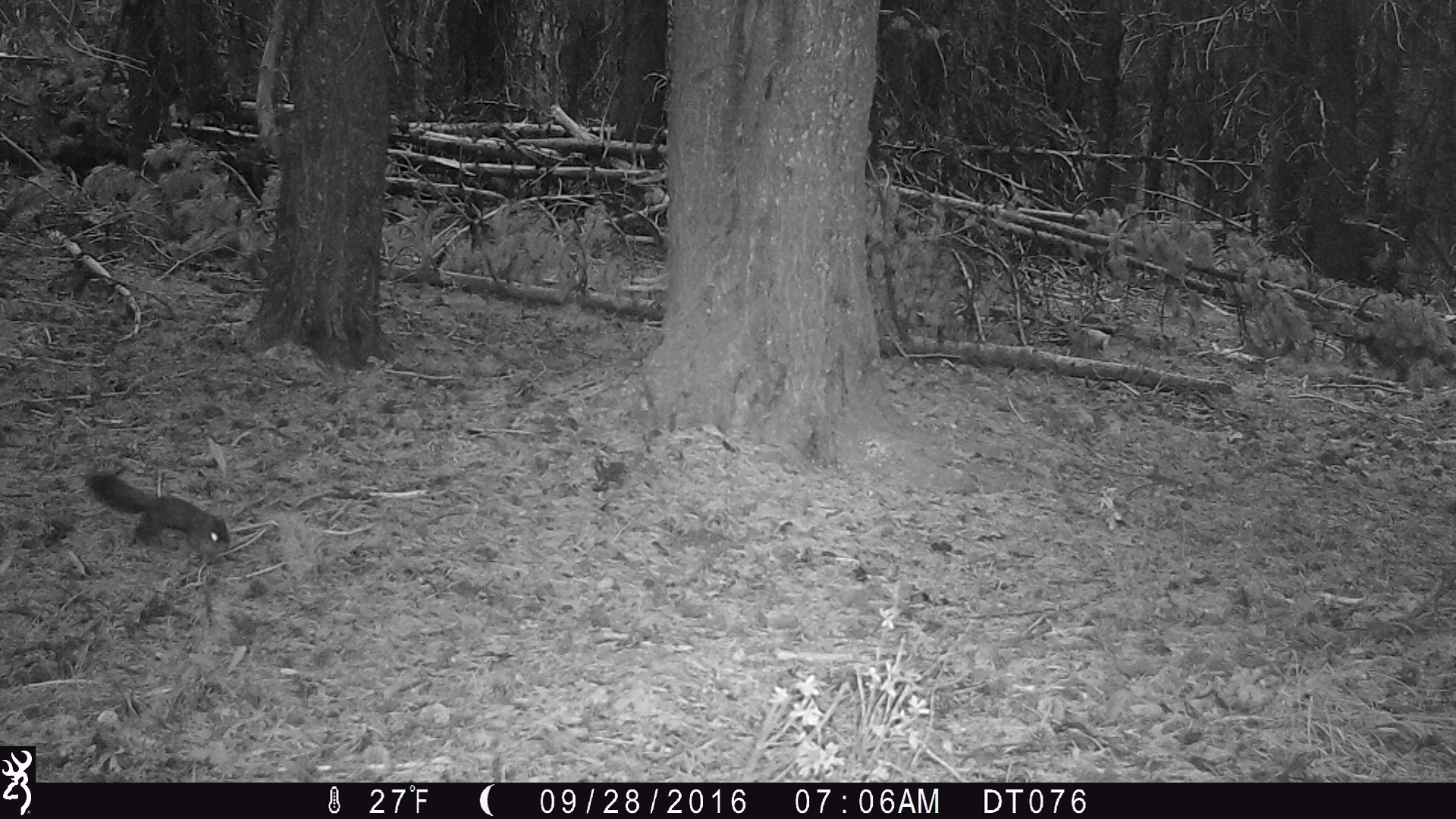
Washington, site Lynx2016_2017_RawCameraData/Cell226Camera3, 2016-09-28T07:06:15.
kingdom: Animalia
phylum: Chordata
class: Mammalia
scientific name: Mammalia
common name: small mammal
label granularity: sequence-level